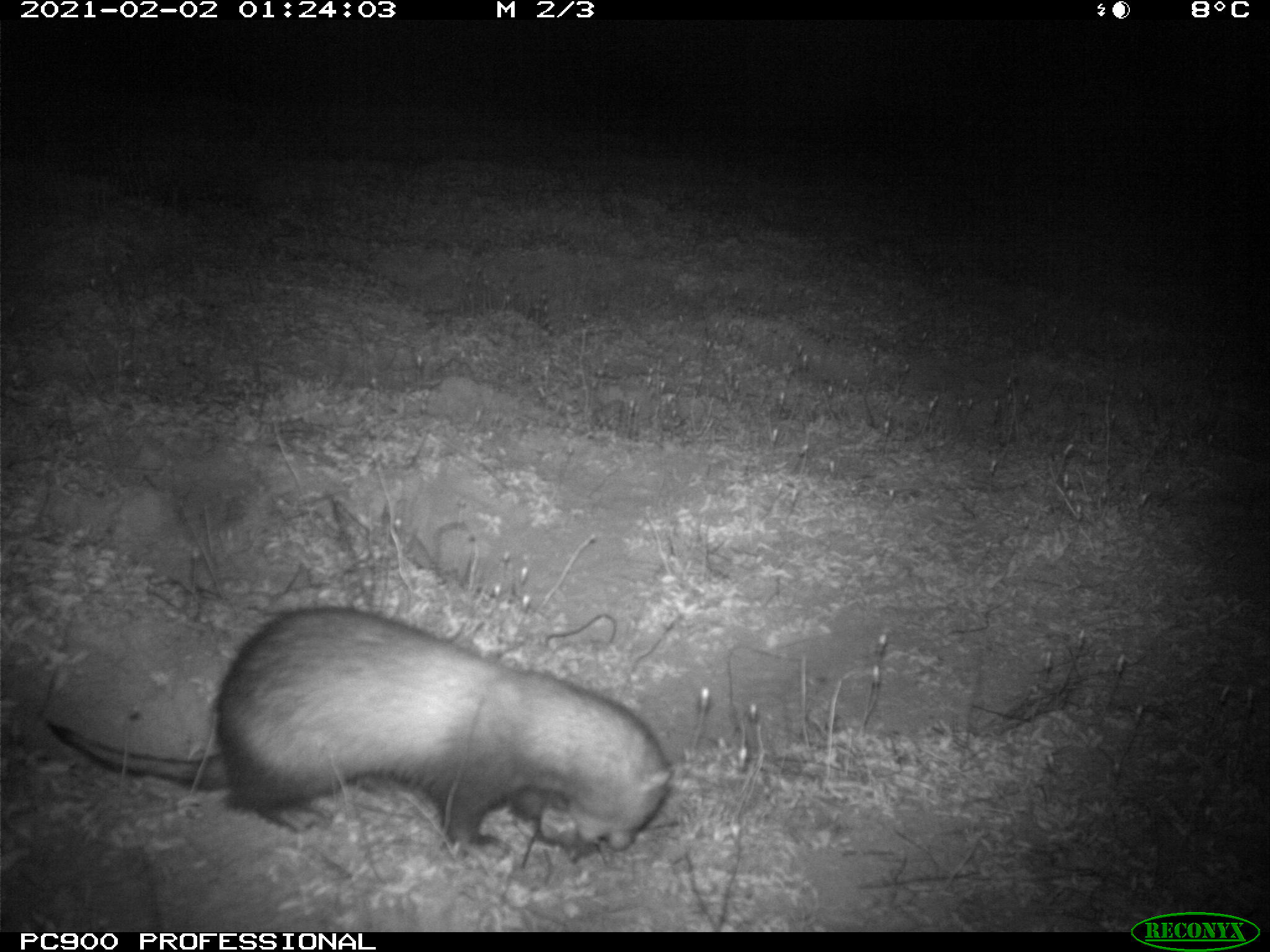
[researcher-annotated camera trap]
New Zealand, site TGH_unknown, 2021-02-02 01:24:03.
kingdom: Animalia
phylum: Chordata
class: Mammalia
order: Carnivora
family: Mustelidae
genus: Mustela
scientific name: Mustela furo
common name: ferret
Ferret (Mustela furo).